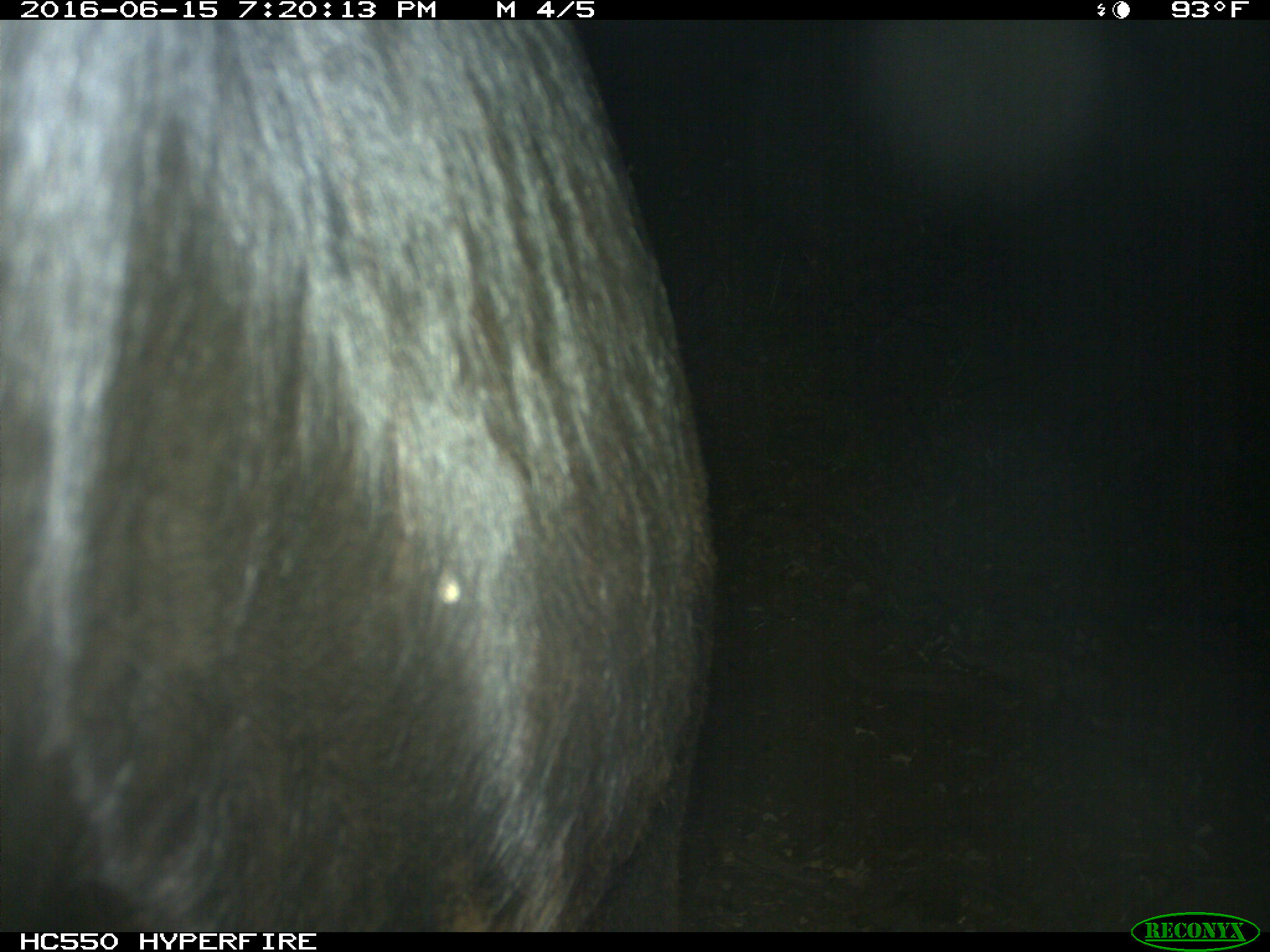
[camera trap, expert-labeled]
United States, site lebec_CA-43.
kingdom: Animalia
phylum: Chordata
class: Mammalia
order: Artiodactyla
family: Bovidae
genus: Bos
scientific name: Bos taurus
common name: domestic cow